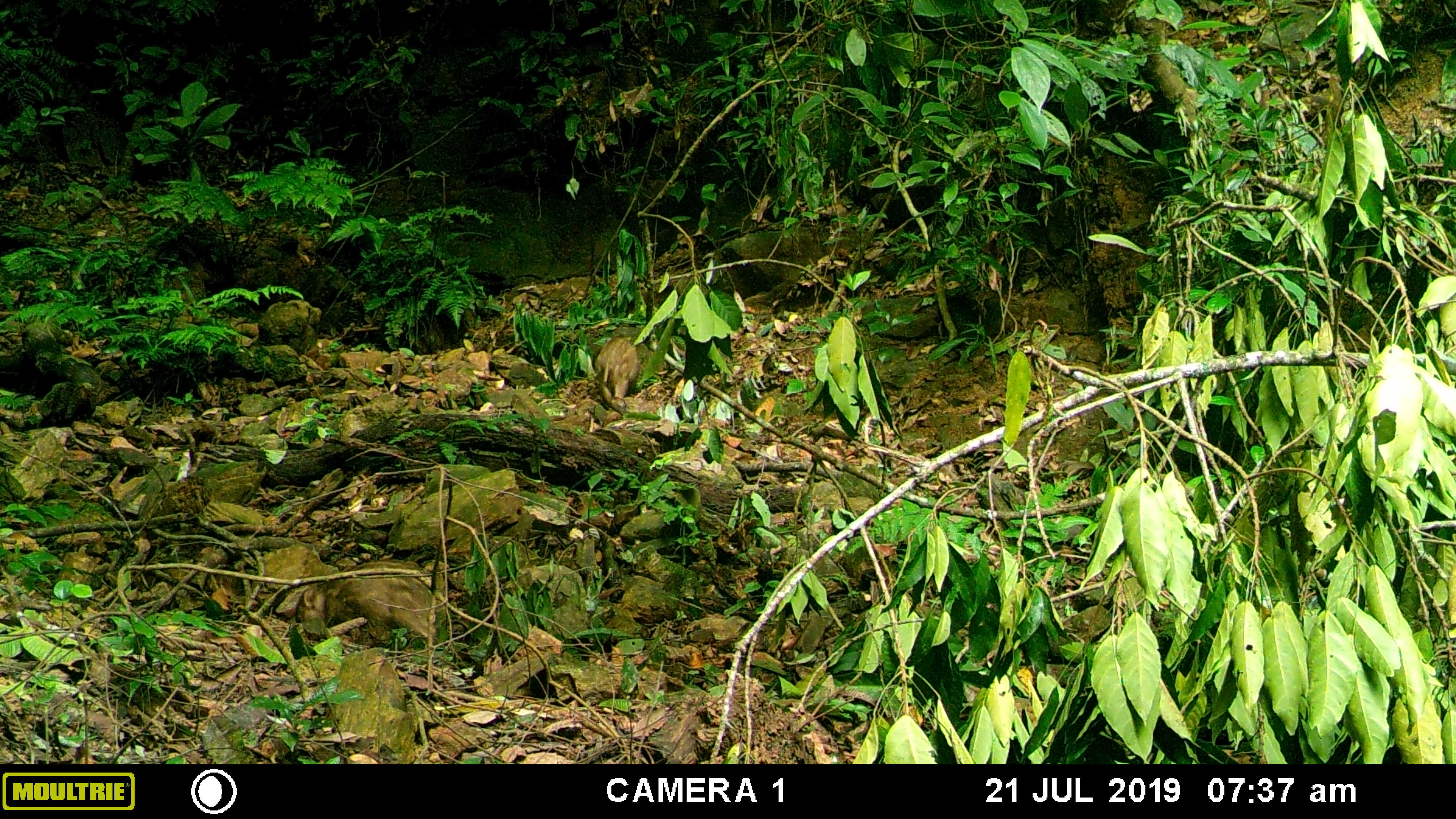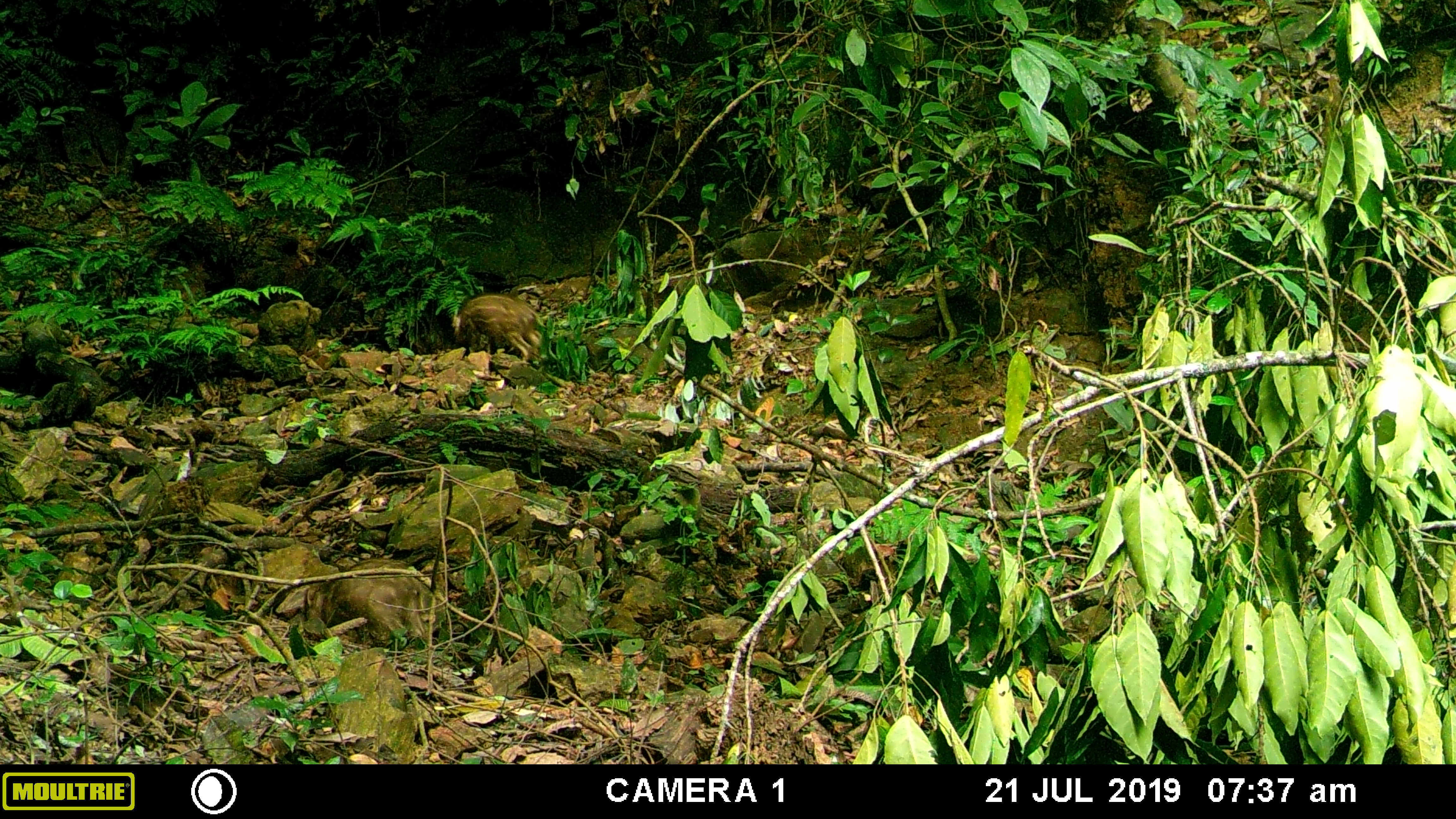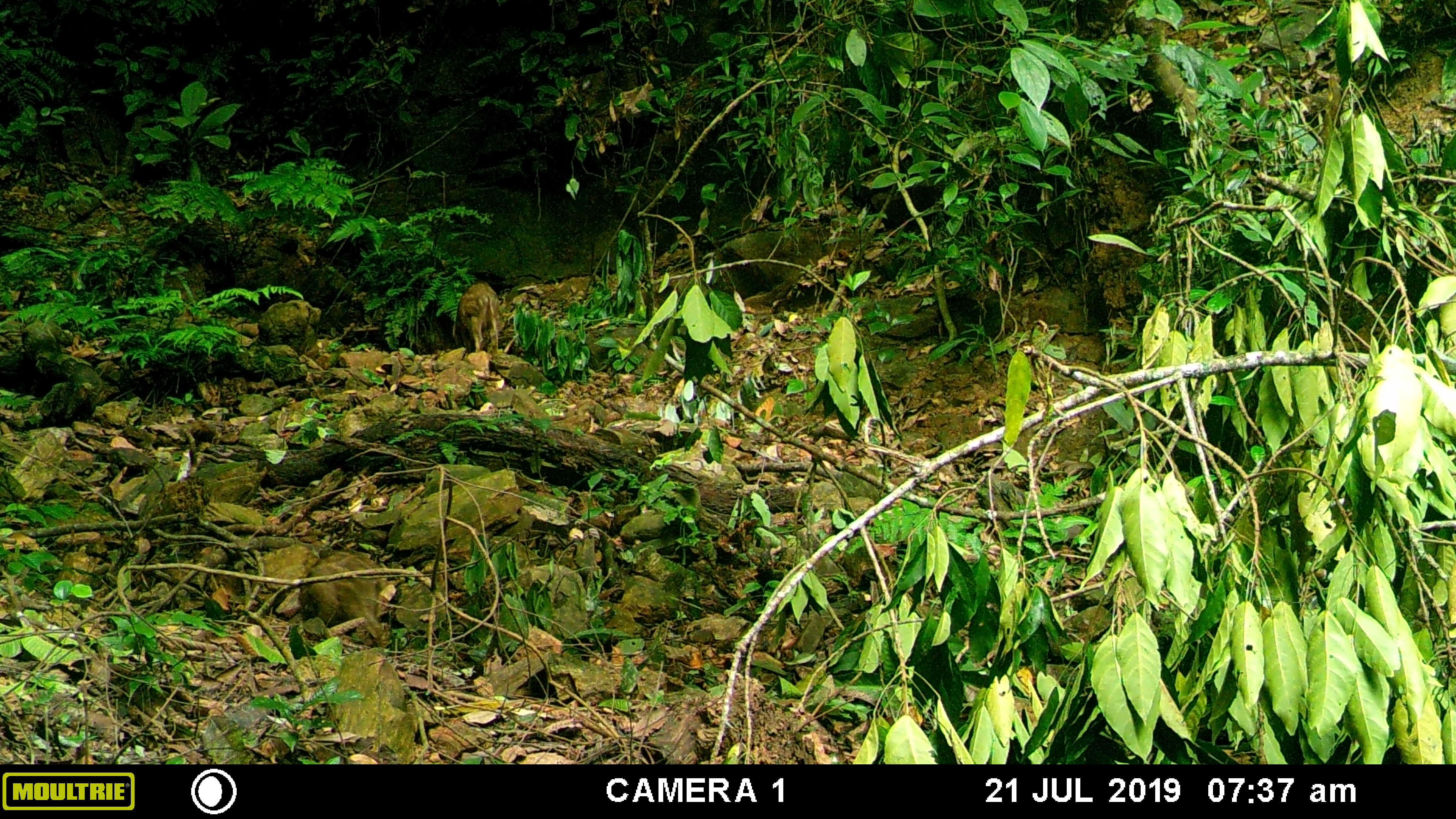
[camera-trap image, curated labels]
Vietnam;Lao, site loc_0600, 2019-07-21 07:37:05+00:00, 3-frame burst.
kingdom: Animalia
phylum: Chordata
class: Mammalia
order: Artiodactyla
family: Suidae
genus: Sus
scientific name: Sus scrofa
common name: eurasian wild pig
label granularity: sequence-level